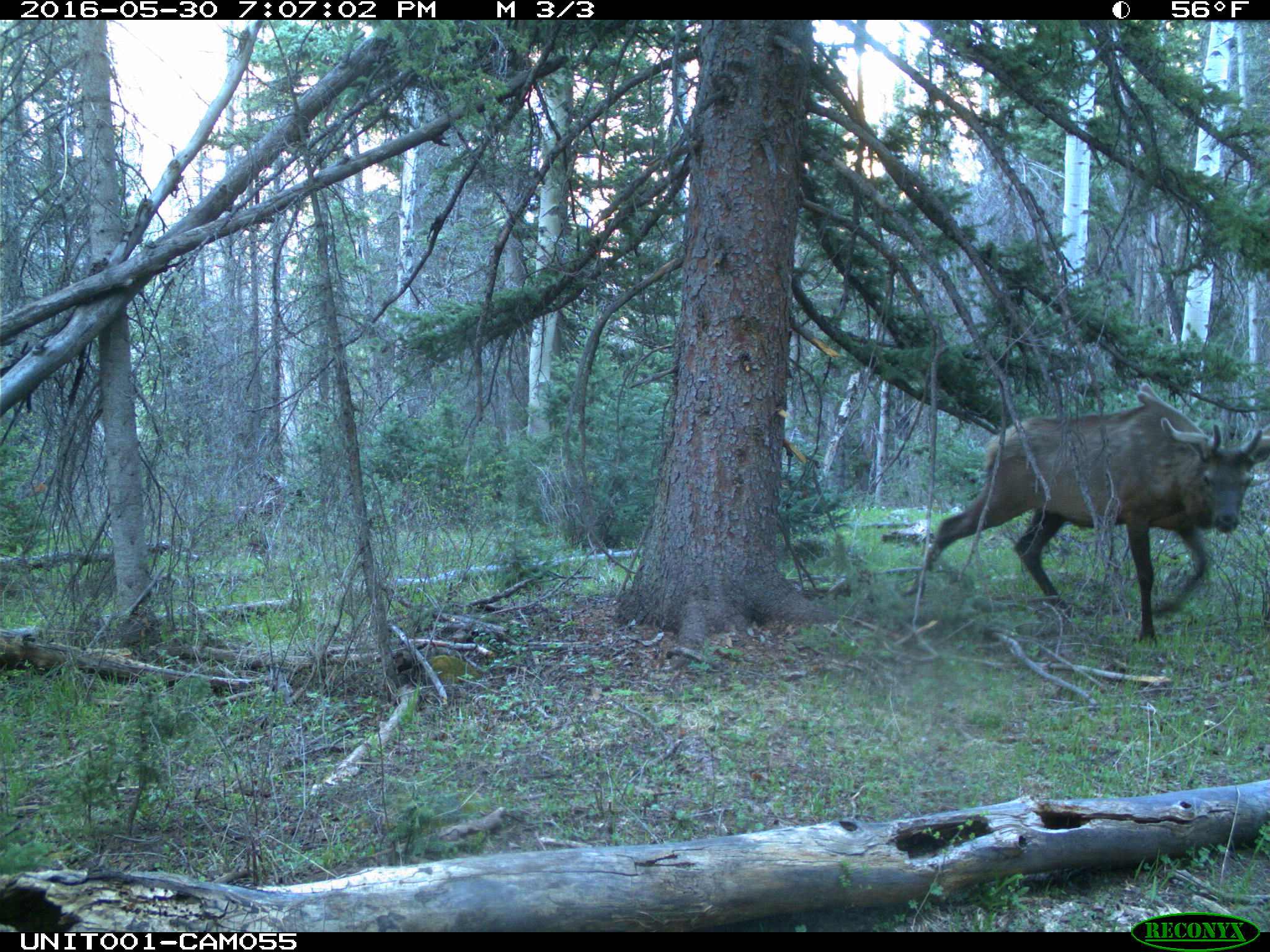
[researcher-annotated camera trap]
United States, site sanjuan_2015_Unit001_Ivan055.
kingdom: Animalia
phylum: Chordata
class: Mammalia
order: Artiodactyla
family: Cervidae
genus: Cervus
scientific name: Cervus elaphus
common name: red deer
Cervus elaphus (red deer).